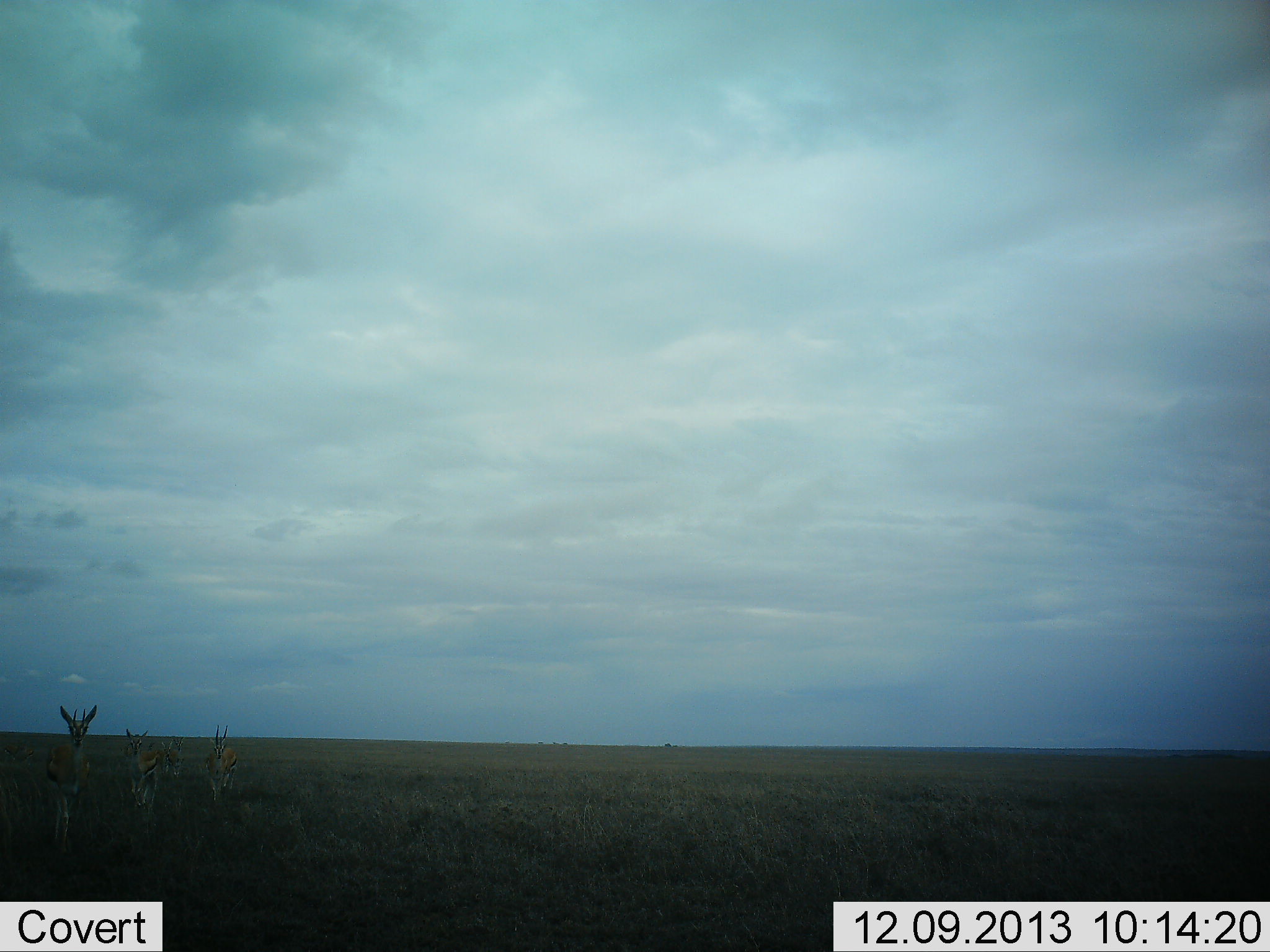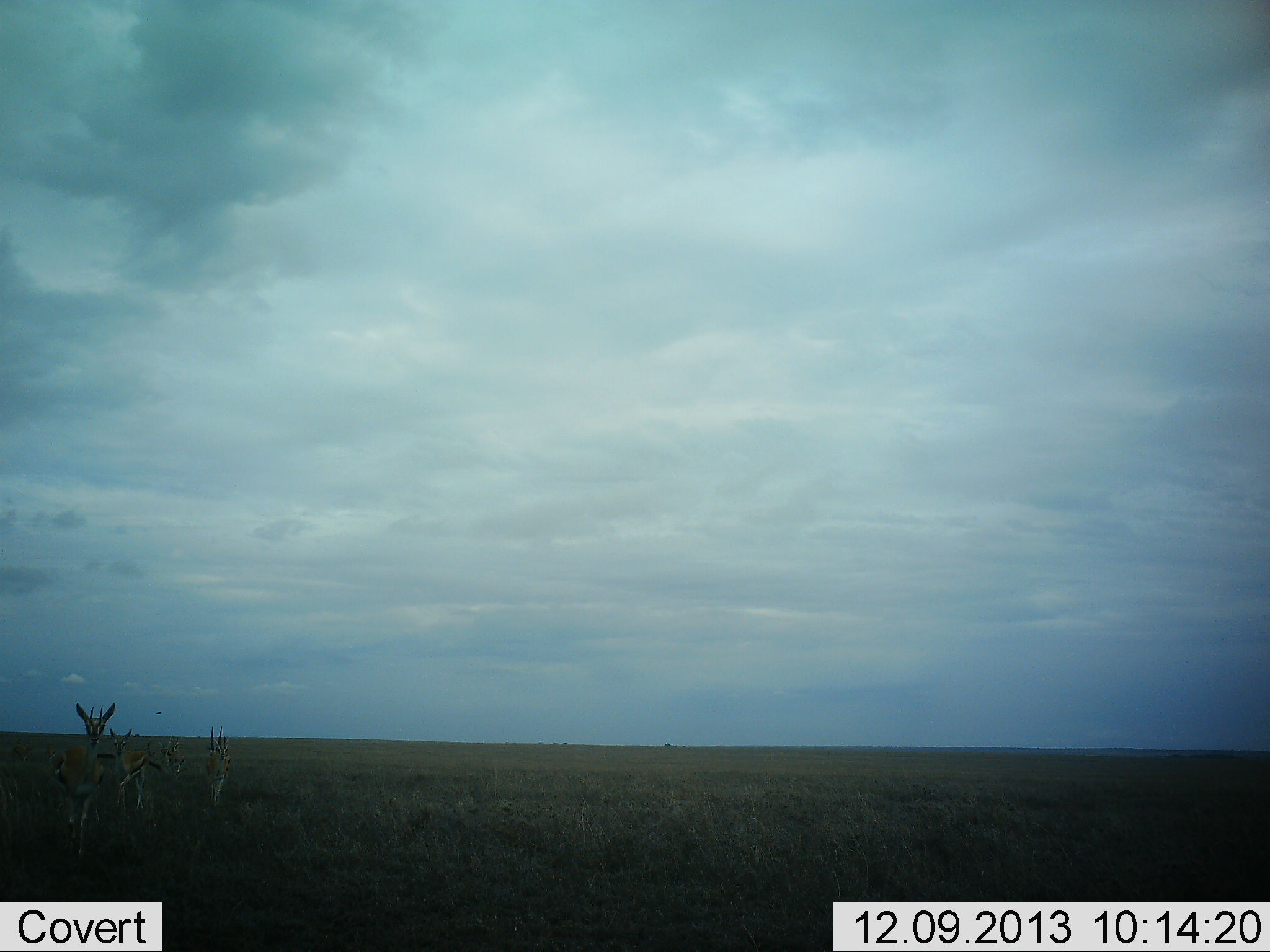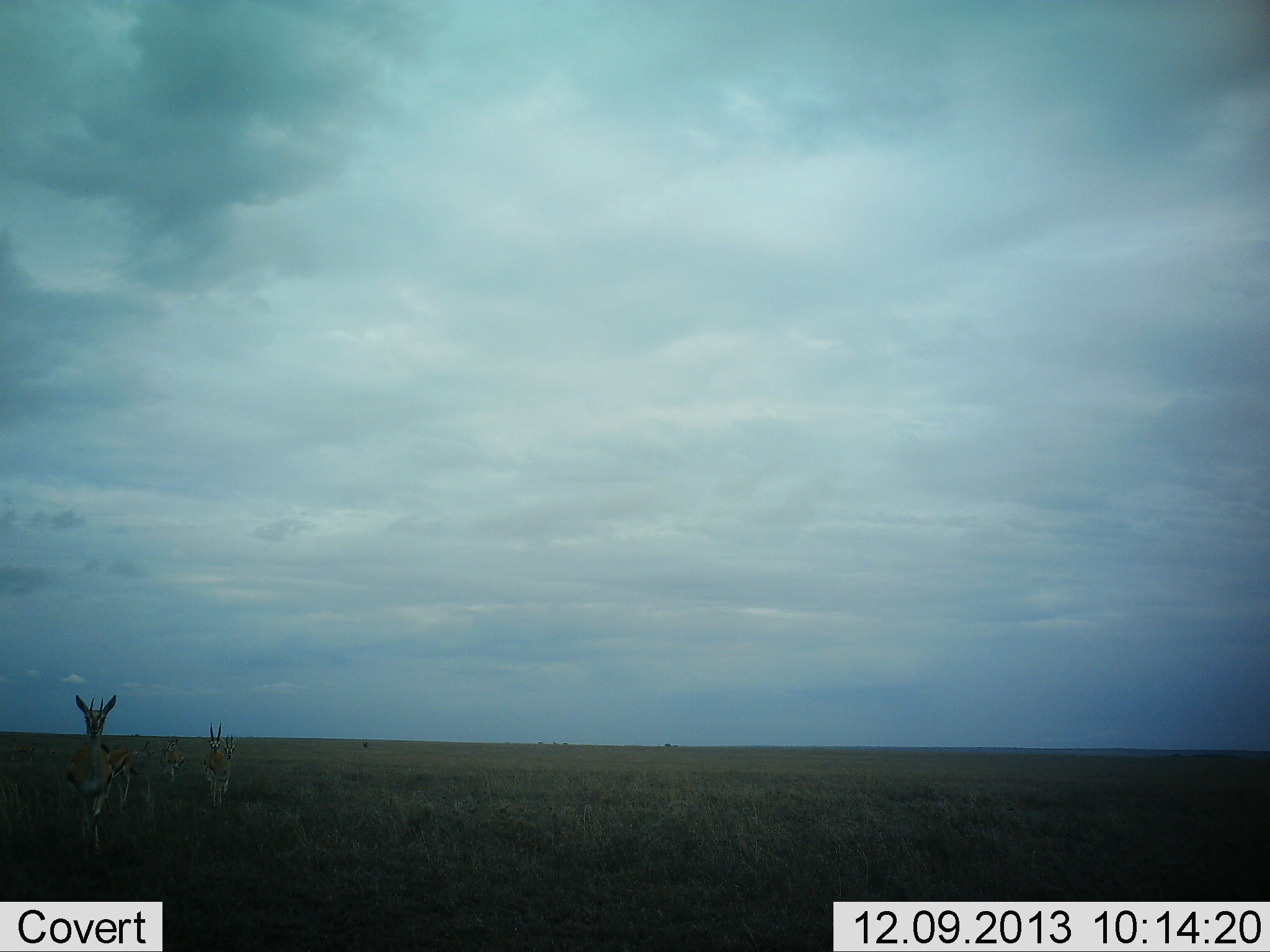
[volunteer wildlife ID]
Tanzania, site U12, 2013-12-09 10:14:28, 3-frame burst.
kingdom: Animalia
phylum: Chordata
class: Mammalia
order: Artiodactyla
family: Bovidae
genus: Eudorcas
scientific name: Eudorcas thomsonii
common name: thomson's gazelle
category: gazellethomsons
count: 5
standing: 36%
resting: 0%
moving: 74%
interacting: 0%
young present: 3%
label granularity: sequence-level